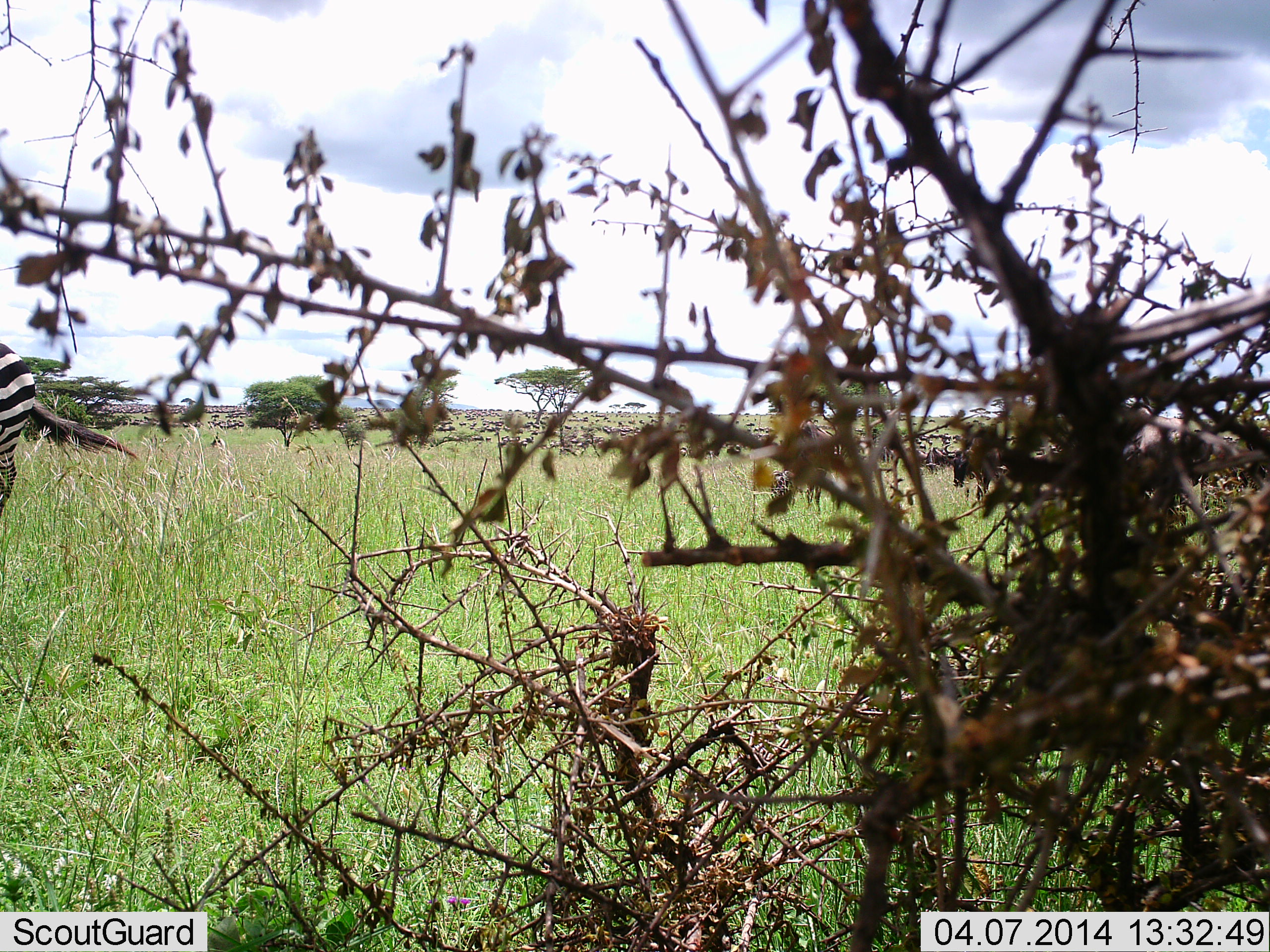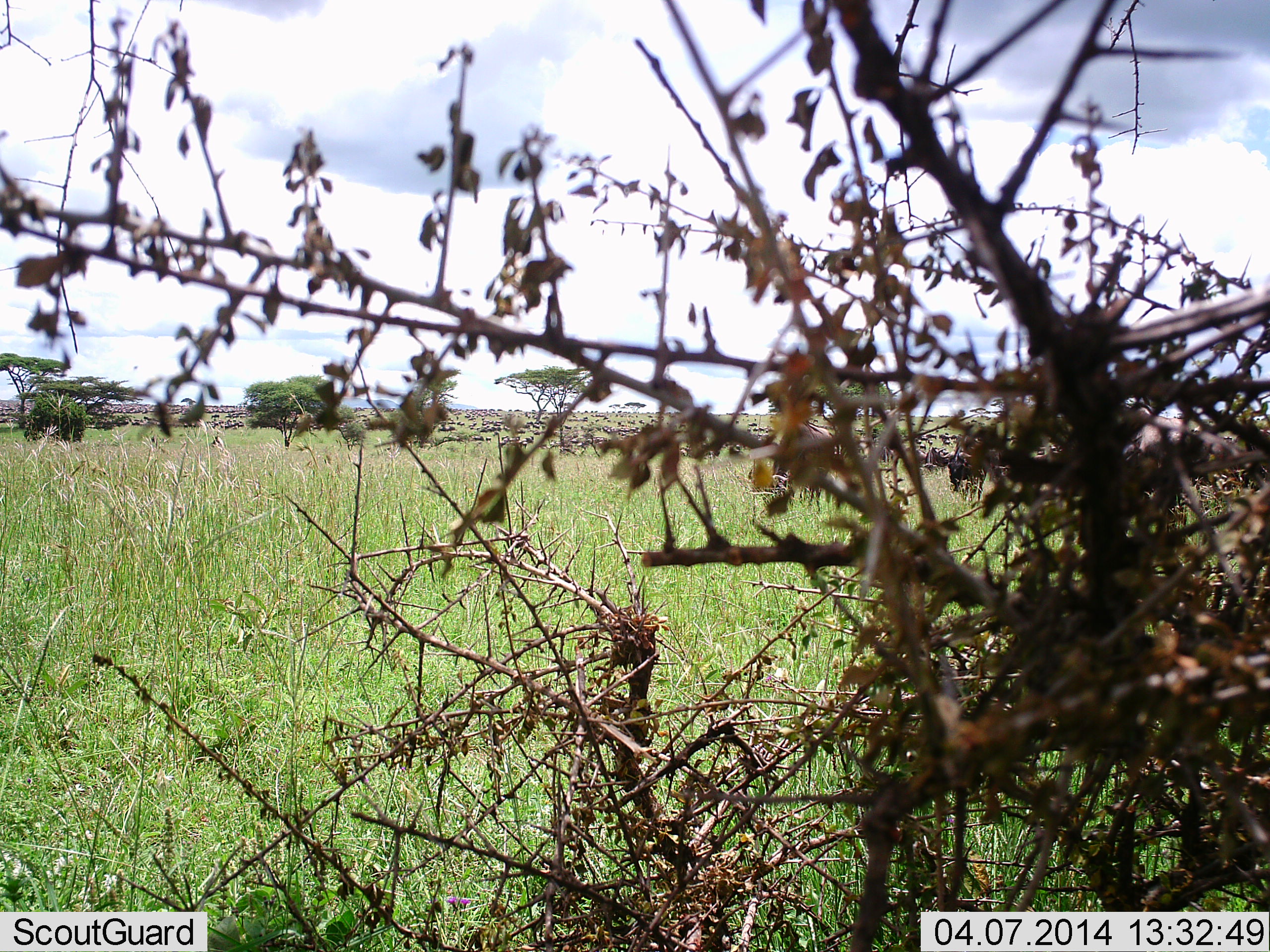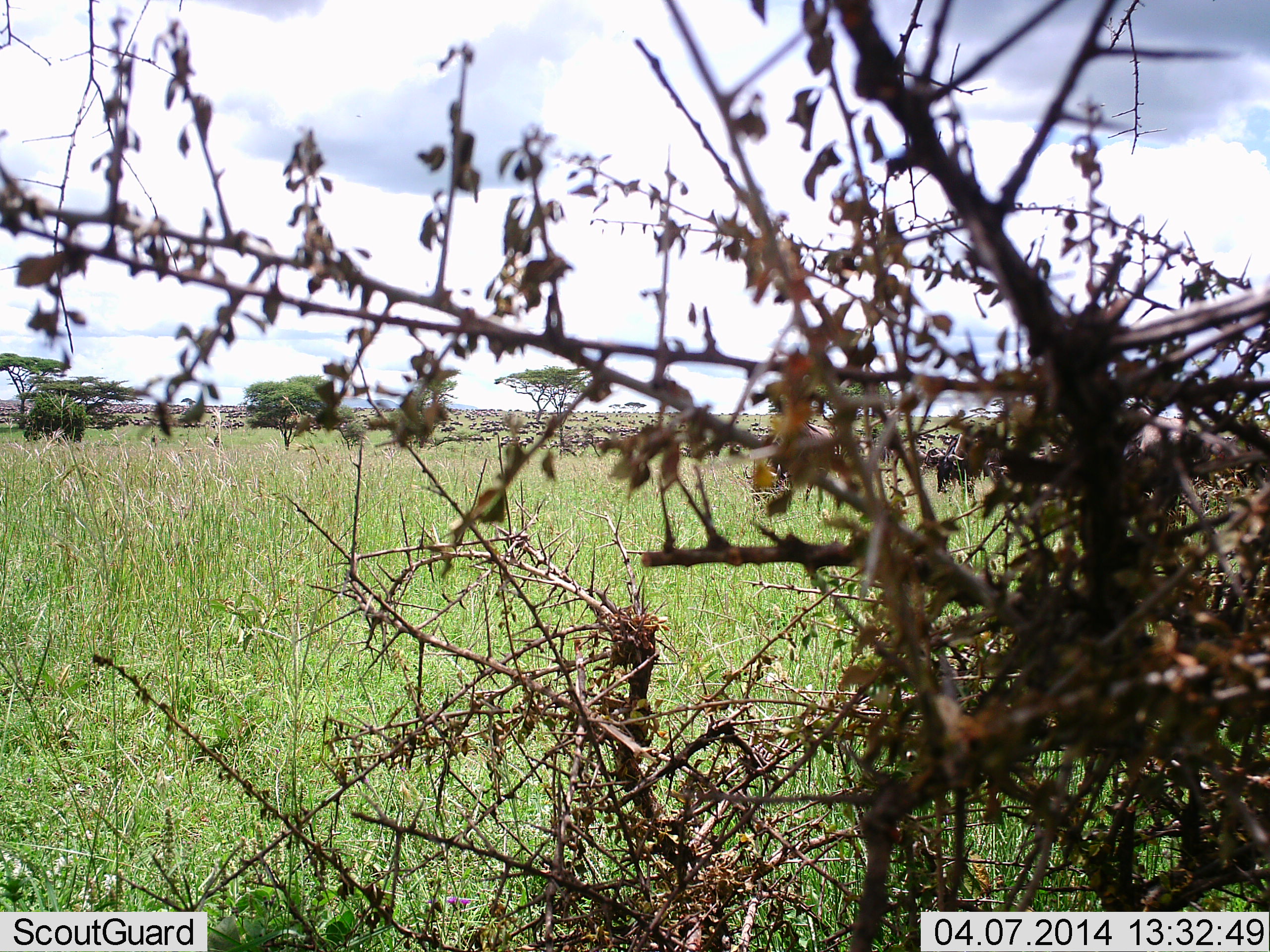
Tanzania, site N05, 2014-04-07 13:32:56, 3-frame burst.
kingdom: Animalia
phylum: Chordata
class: Mammalia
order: Perissodactyla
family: Equidae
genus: Equus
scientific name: Equus quagga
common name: plains zebra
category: zebra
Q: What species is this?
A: Zebra (plains zebra) (Equus quagga).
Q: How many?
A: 1.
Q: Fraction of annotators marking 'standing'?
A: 6%.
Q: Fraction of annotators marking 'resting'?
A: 6%.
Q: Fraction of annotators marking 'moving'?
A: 88%.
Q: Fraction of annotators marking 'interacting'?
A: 0%.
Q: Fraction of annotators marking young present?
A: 0%.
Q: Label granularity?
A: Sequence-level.